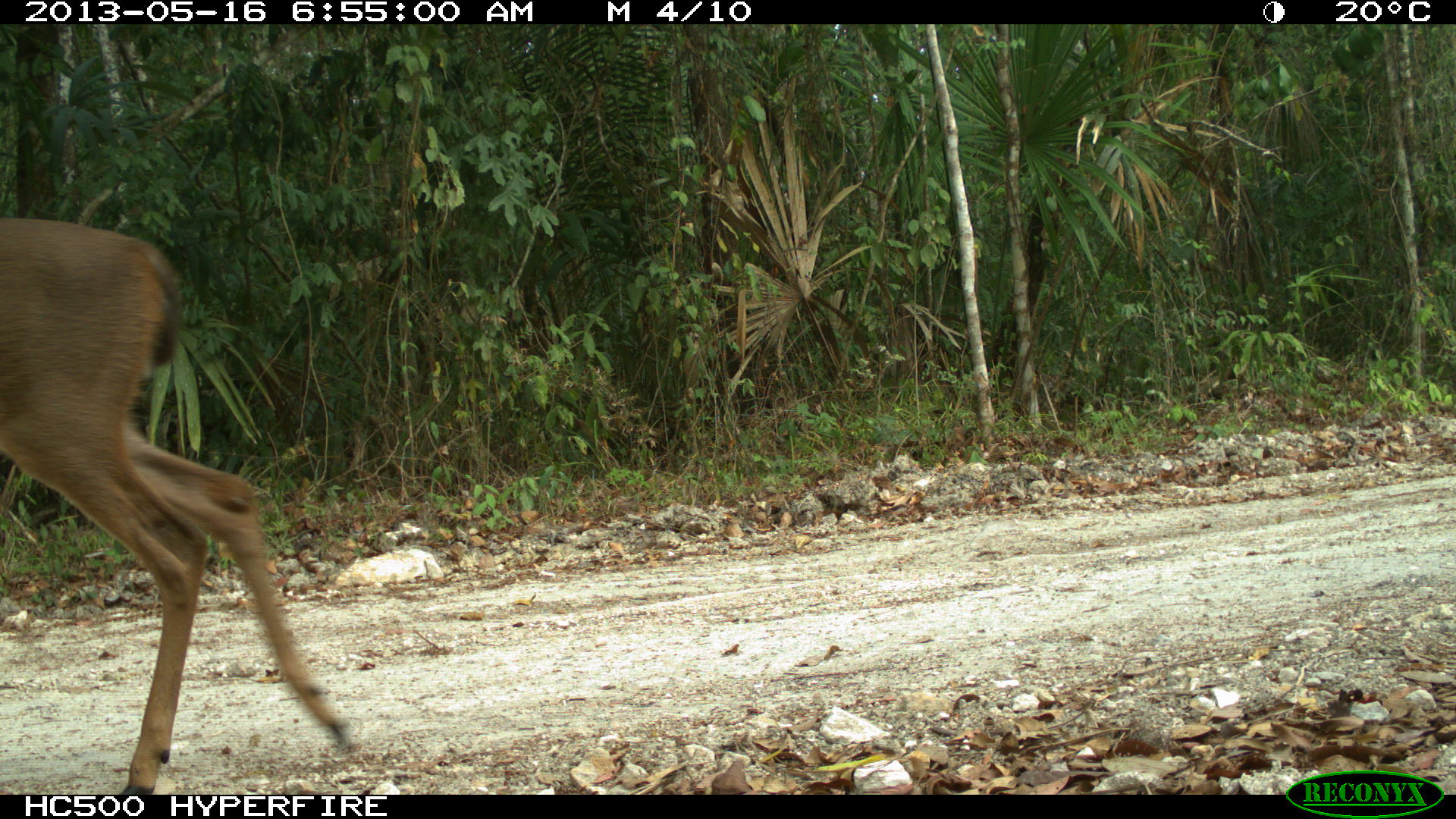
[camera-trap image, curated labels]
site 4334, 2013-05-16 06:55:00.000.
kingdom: Animalia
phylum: Chordata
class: Mammalia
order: Artiodactyla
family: Cervidae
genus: Odocoileus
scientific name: Odocoileus virginianus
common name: white-tailed deer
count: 1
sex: female